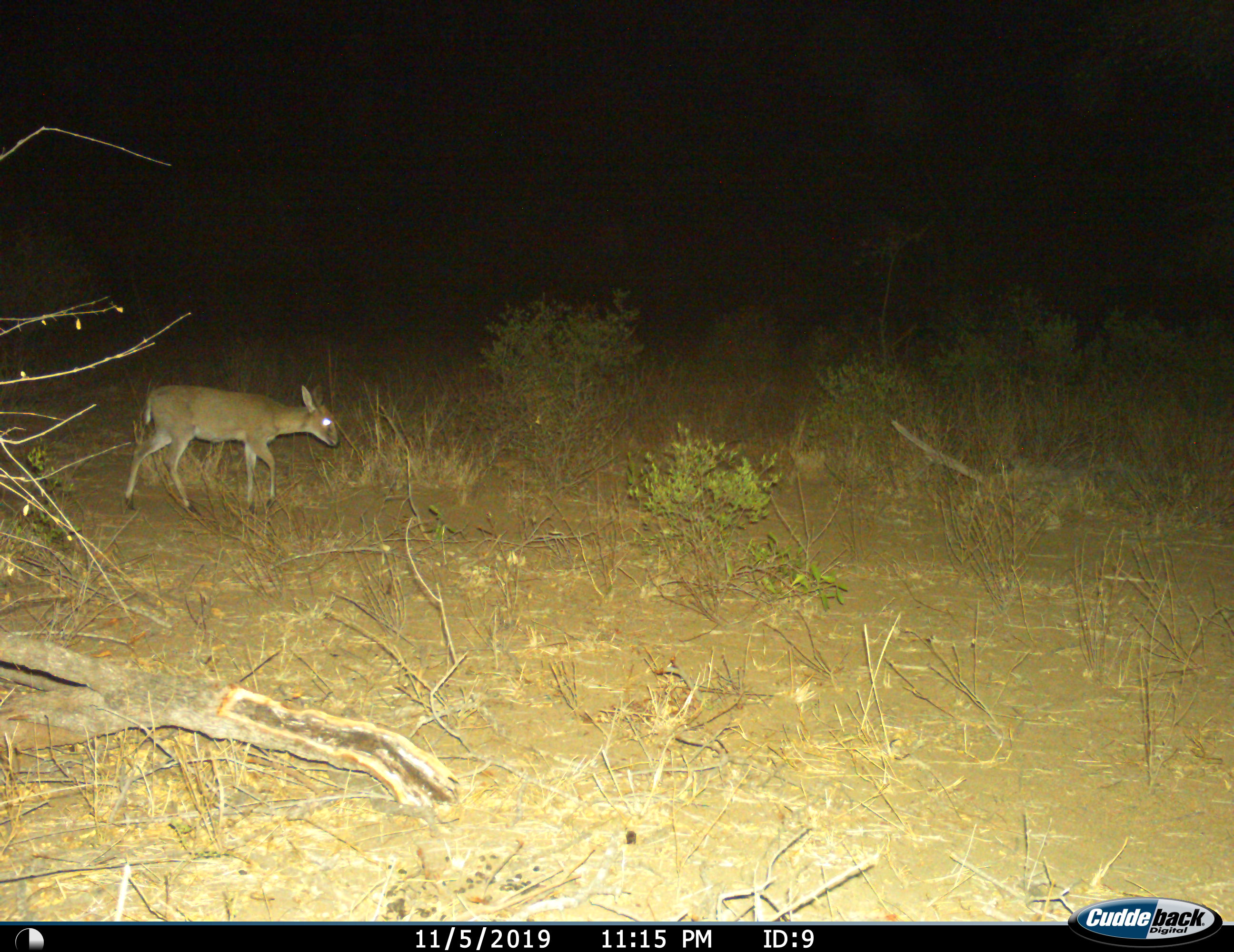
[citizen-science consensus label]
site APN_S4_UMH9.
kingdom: Animalia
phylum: Chordata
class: Mammalia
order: Artiodactyla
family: Bovidae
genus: Sylvicapra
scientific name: Sylvicapra grimmia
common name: common duiker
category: duikercommongrey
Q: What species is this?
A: Duikercommongrey (common duiker) (Sylvicapra grimmia).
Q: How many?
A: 1.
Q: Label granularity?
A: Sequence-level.